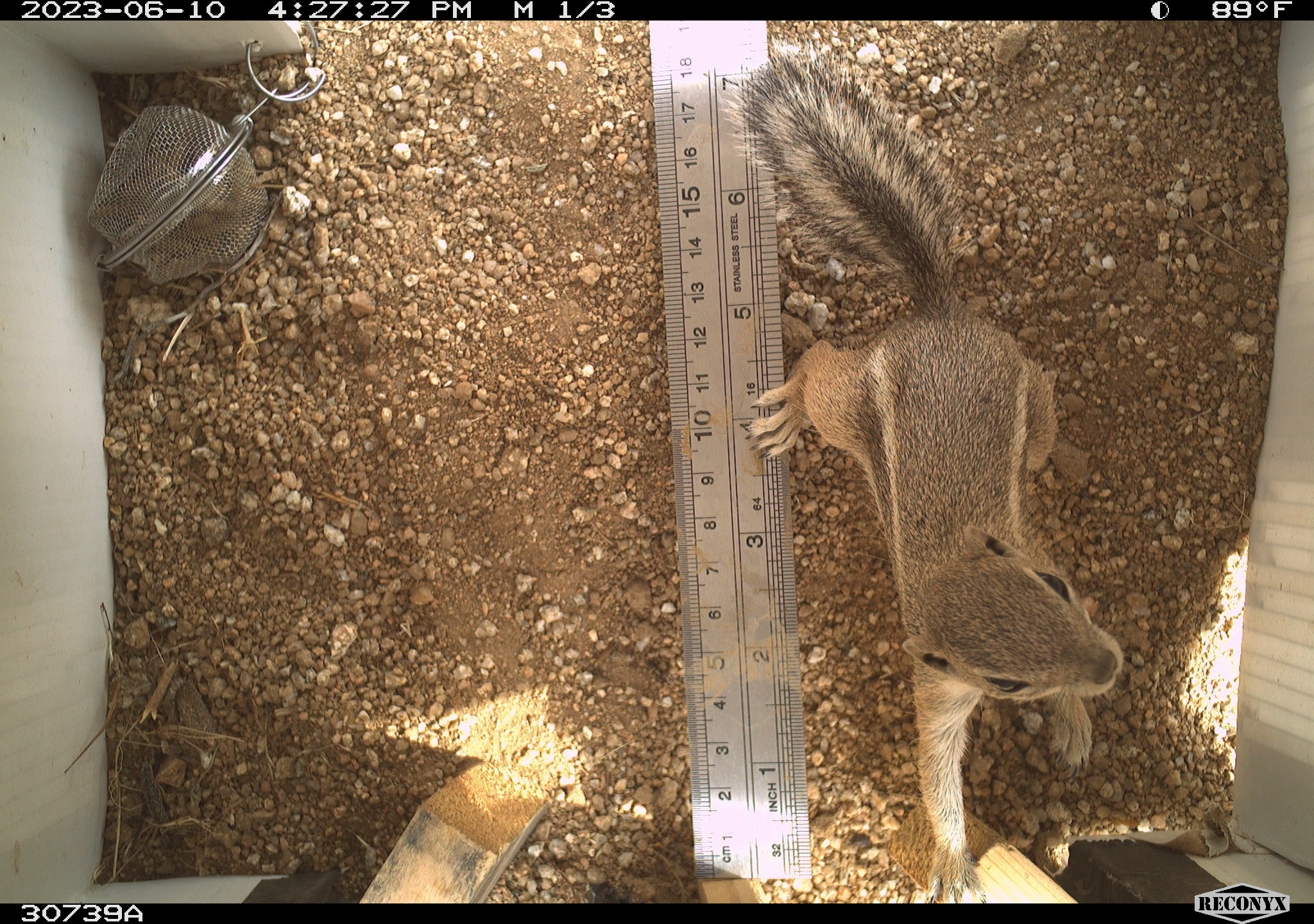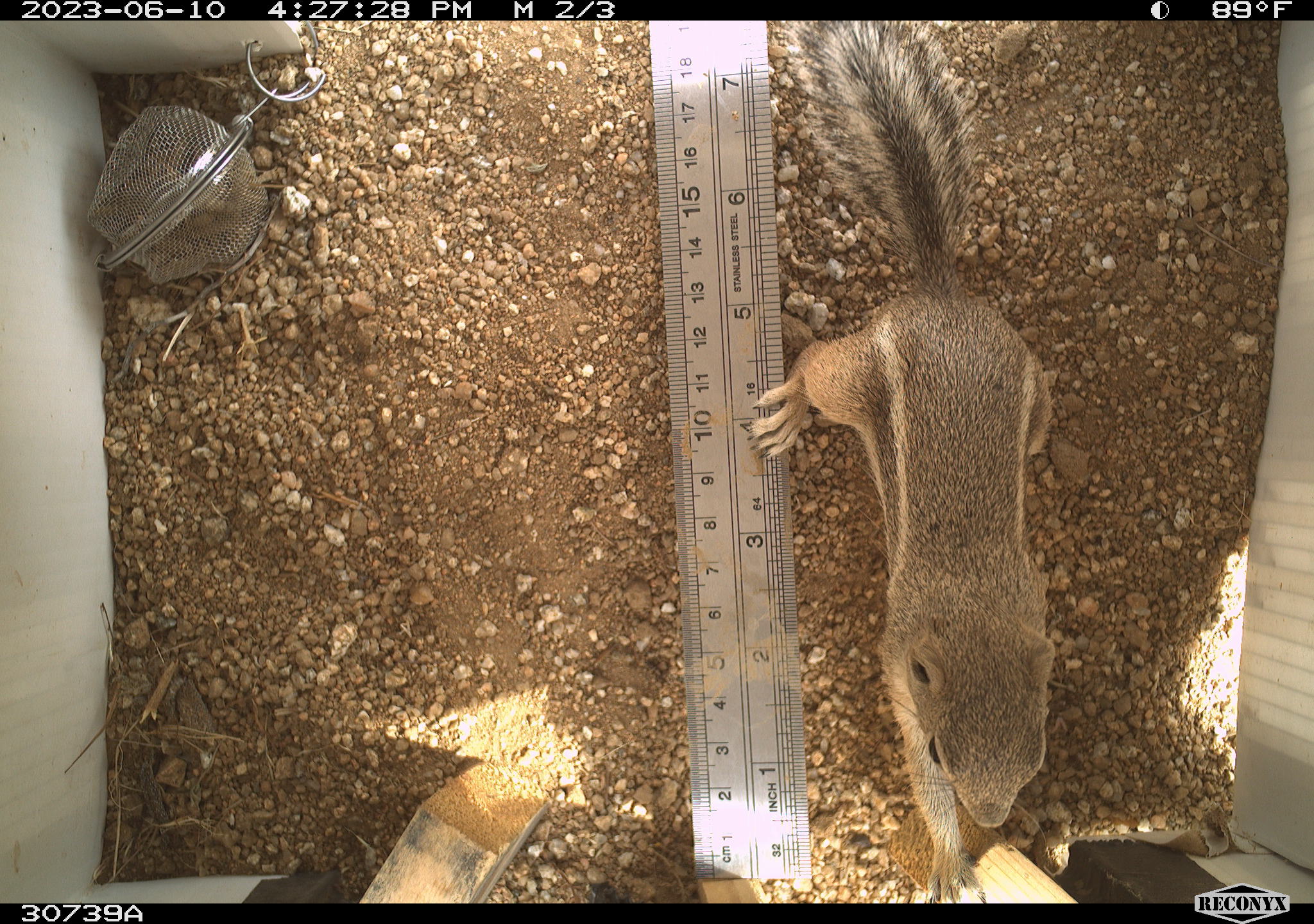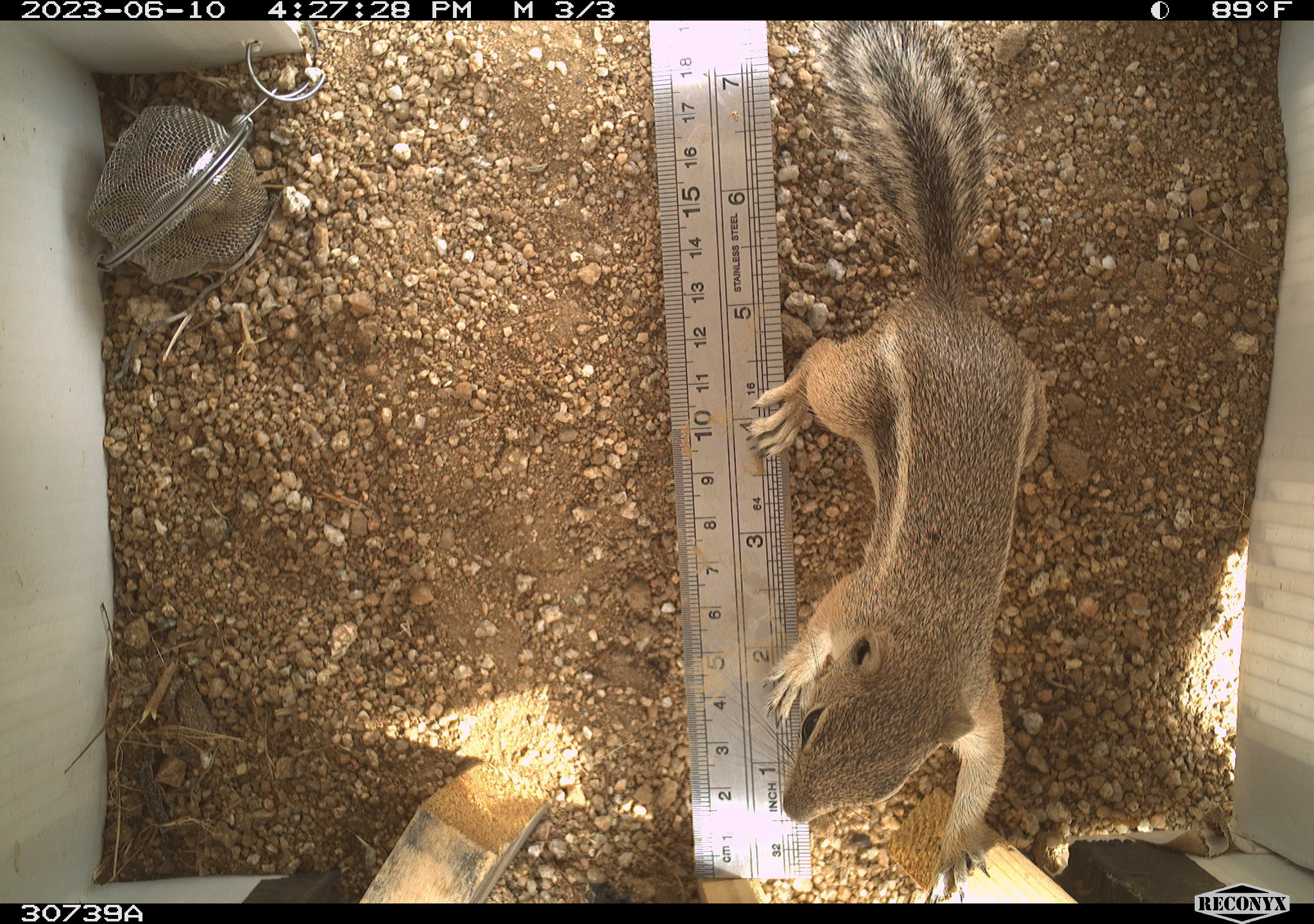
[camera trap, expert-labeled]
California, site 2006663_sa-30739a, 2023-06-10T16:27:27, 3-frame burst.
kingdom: Animalia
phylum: Chordata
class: Mammalia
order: Rodentia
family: Sciuridae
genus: Ammospermophilus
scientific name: Ammospermophilus leucurus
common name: white-tailed antelope squirrel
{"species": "white-tailed antelope squirrel (Ammospermophilus leucurus)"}